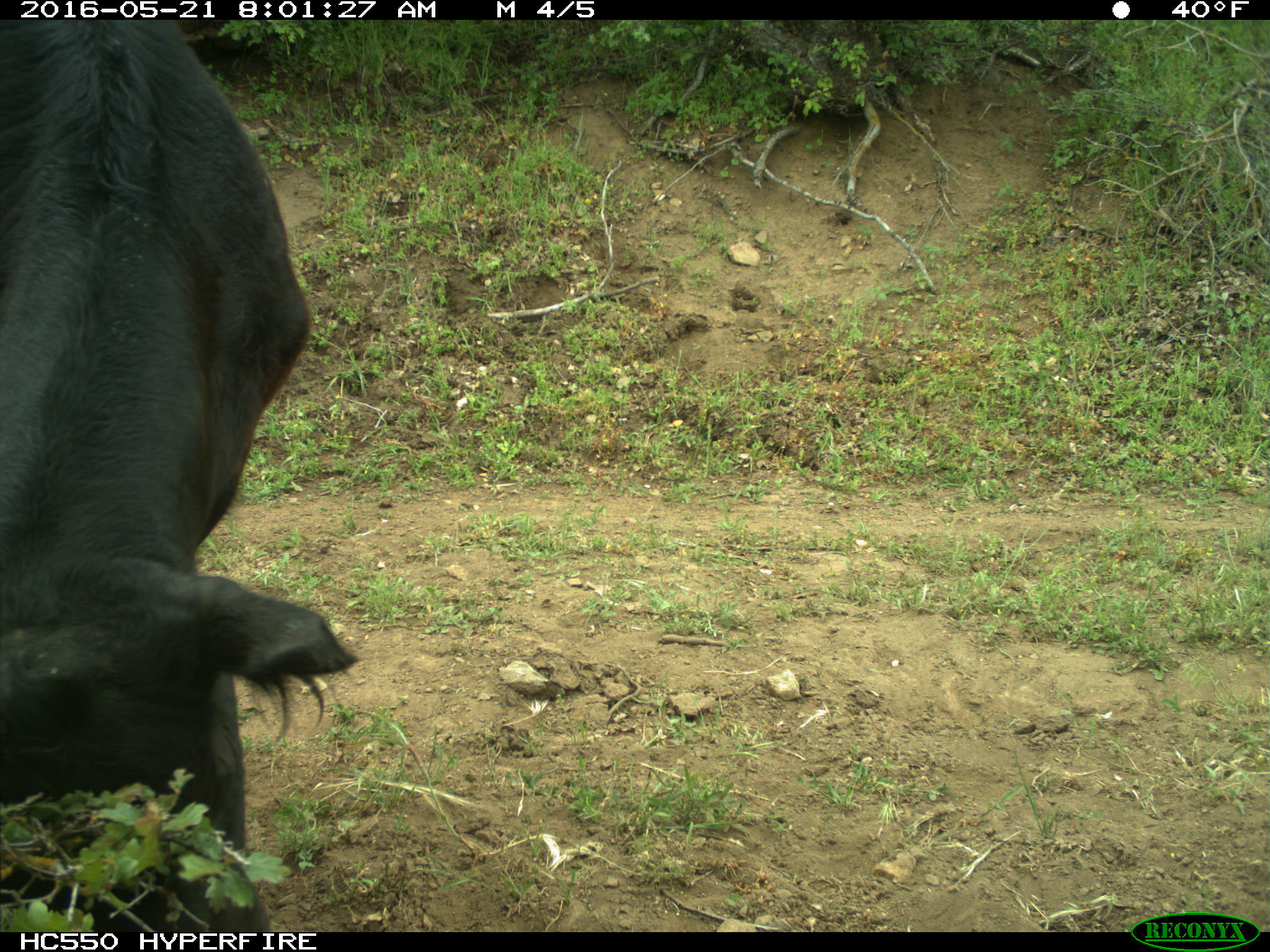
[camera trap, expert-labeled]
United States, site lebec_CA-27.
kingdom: Animalia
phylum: Chordata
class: Mammalia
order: Artiodactyla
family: Bovidae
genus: Bos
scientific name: Bos taurus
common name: domestic cow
Bos taurus (domestic cow).